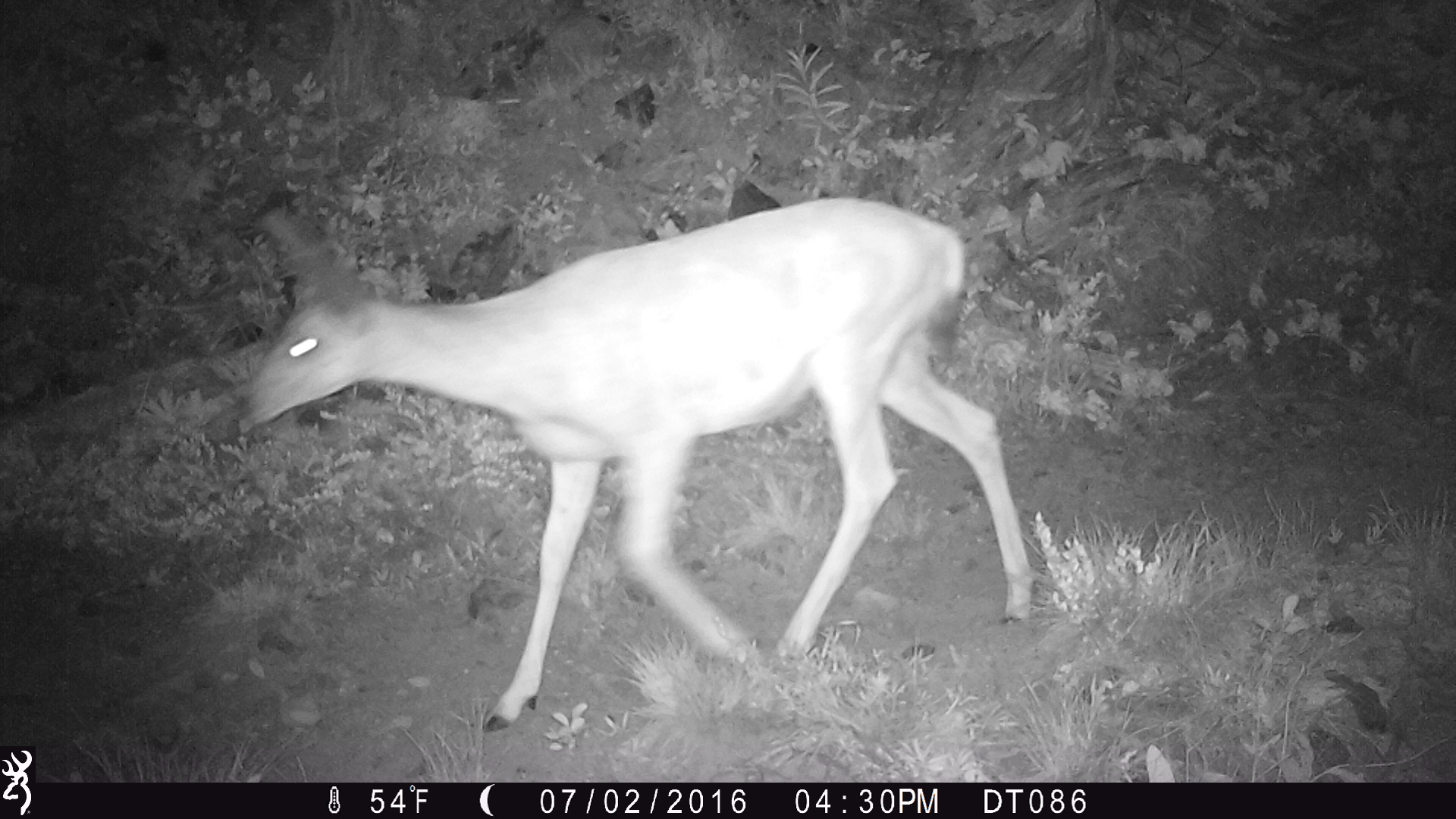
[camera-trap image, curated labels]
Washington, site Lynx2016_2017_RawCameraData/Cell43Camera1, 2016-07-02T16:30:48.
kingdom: Animalia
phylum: Chordata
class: Mammalia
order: Artiodactyla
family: Cervidae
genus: Odocoileus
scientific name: Odocoileus hemionus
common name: mule deer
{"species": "Odocoileus hemionus (mule deer)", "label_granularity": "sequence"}